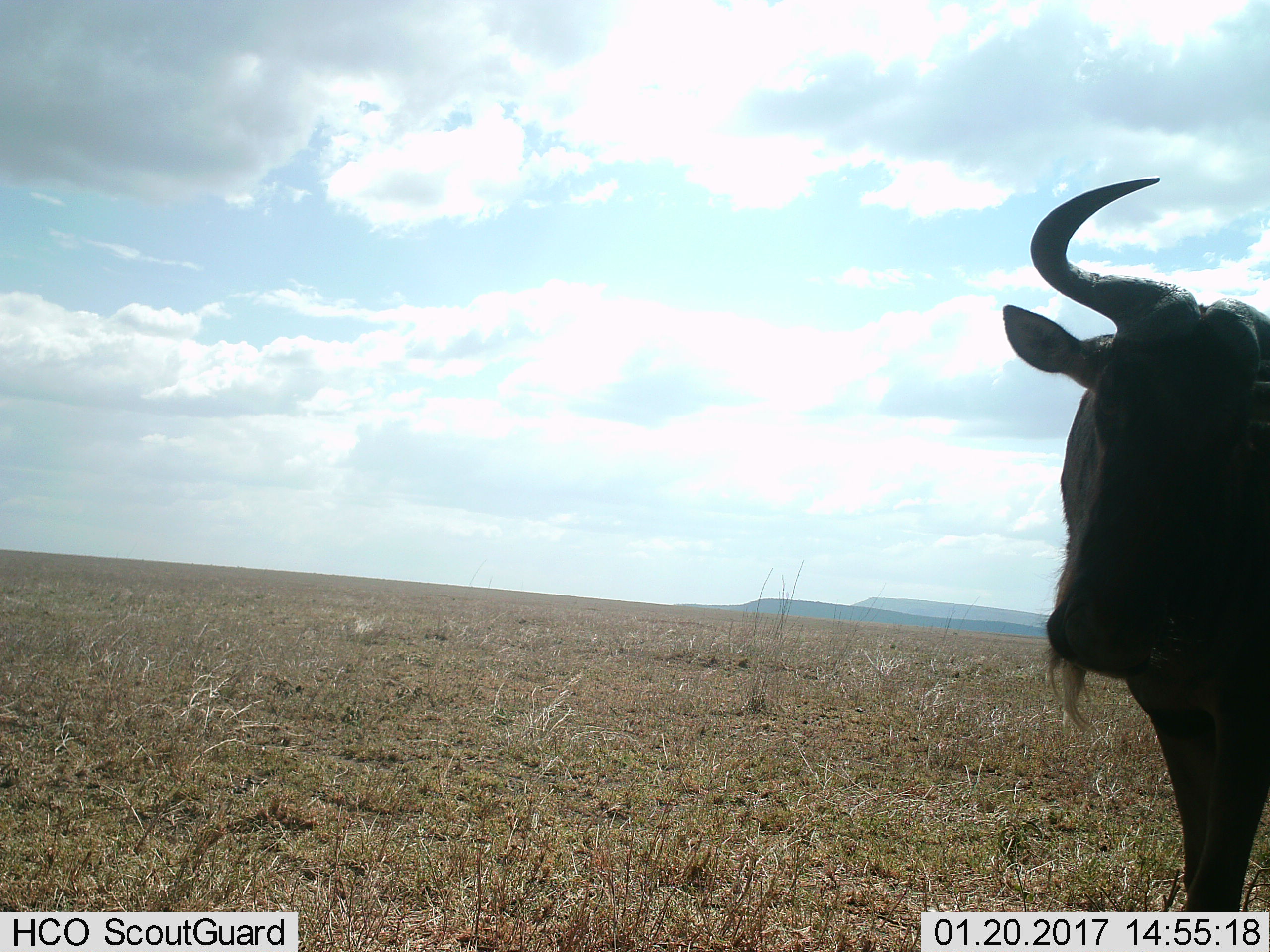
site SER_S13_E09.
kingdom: Animalia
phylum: Chordata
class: Mammalia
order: Artiodactyla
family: Bovidae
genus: Connochaetes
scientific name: Connochaetes taurinus taurinus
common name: blue wildebeest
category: wildebeestblue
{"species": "wildebeestblue (blue wildebeest) (Connochaetes taurinus taurinus)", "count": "1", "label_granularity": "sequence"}